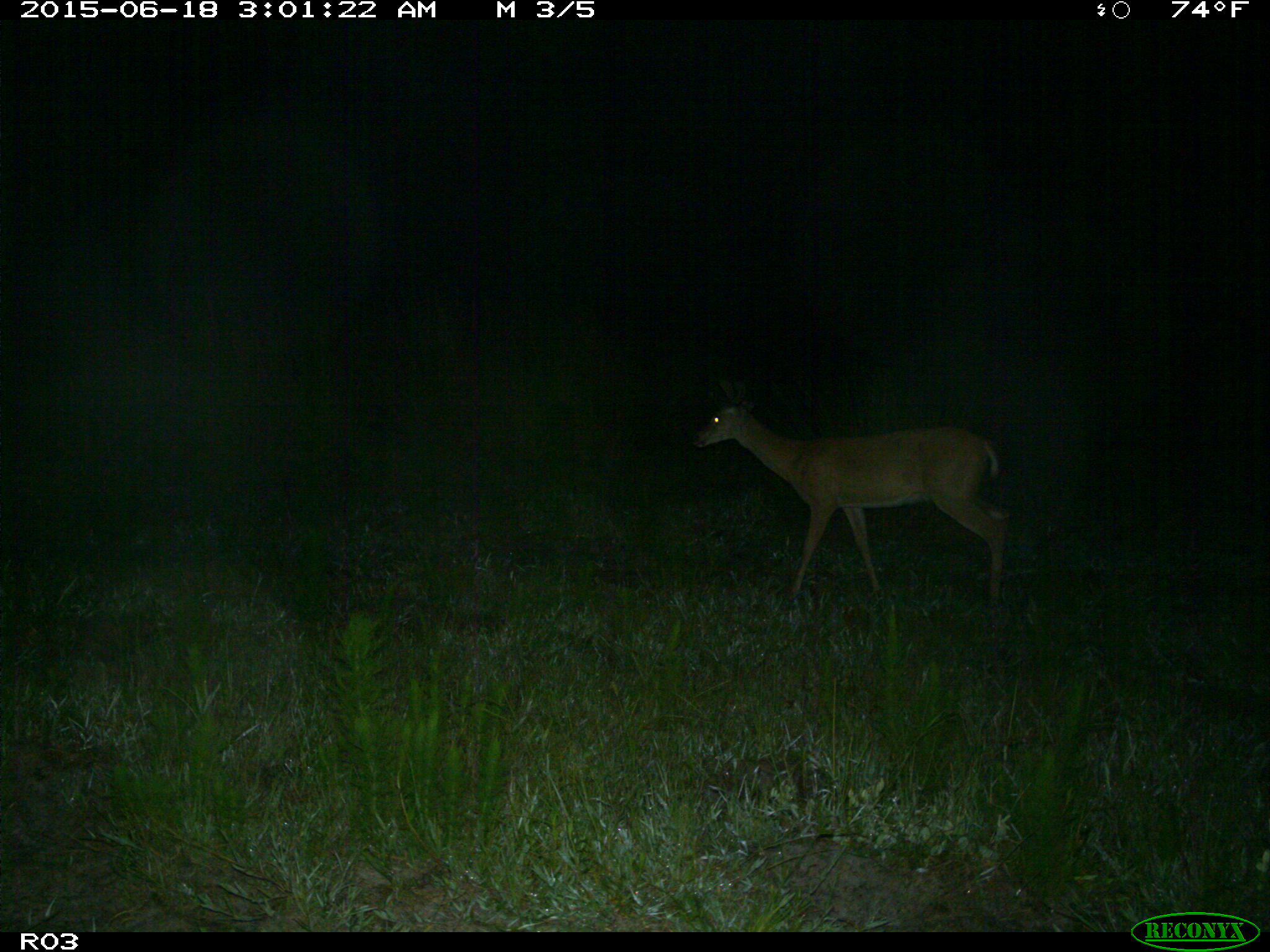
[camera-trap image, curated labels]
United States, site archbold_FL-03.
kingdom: Animalia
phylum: Chordata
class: Mammalia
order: Artiodactyla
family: Cervidae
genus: Odocoileus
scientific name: Odocoileus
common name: deer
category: unidentified deer